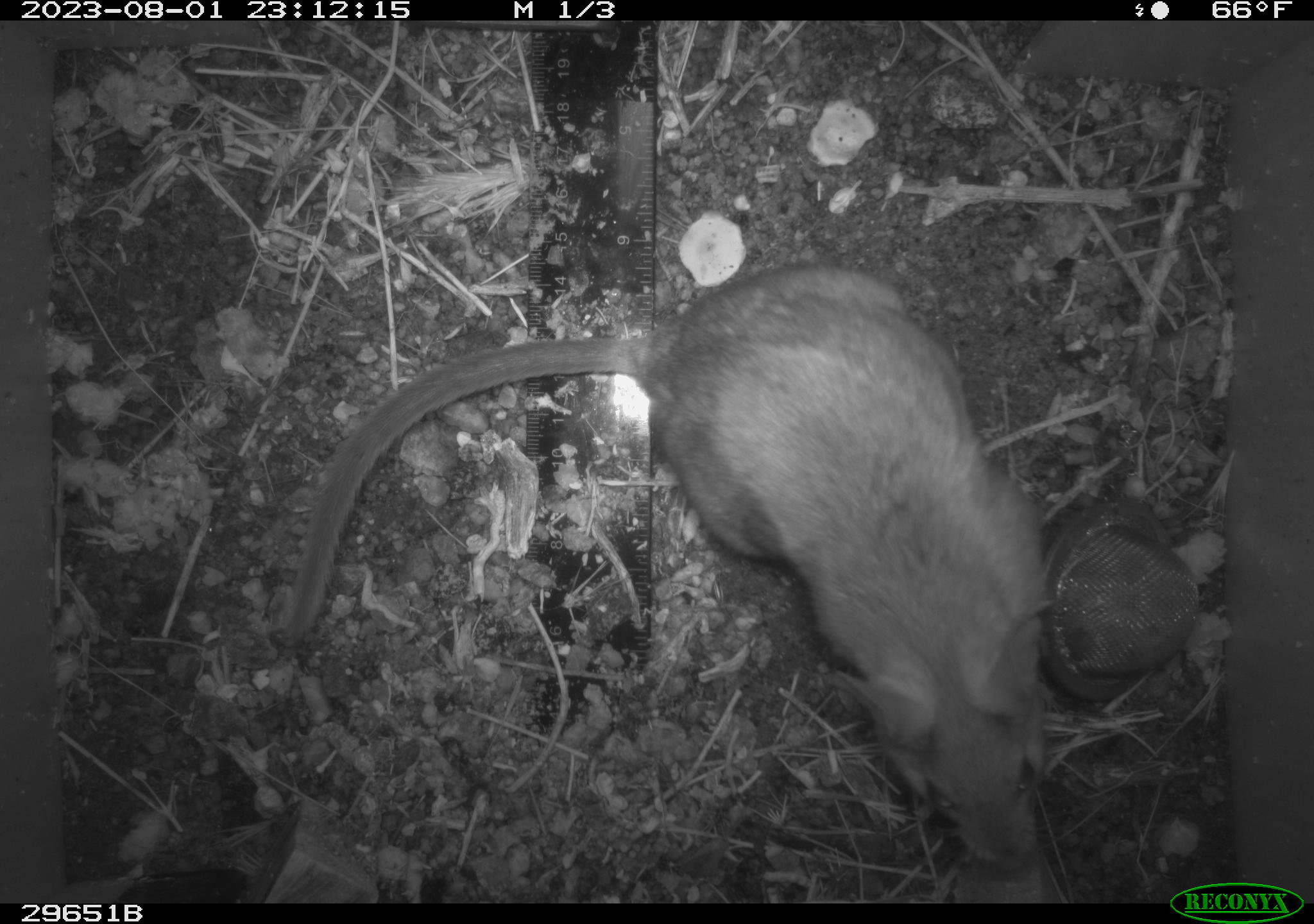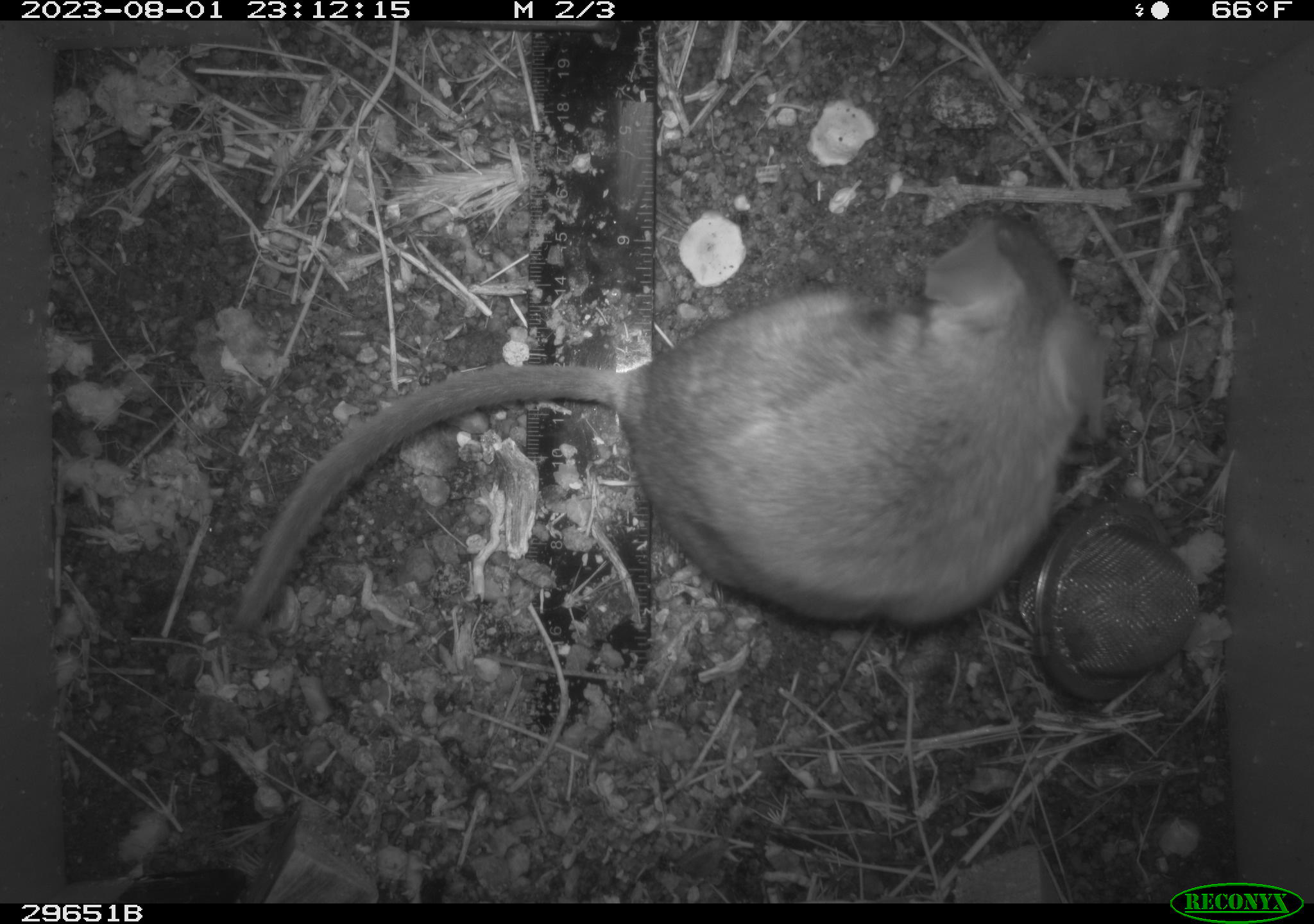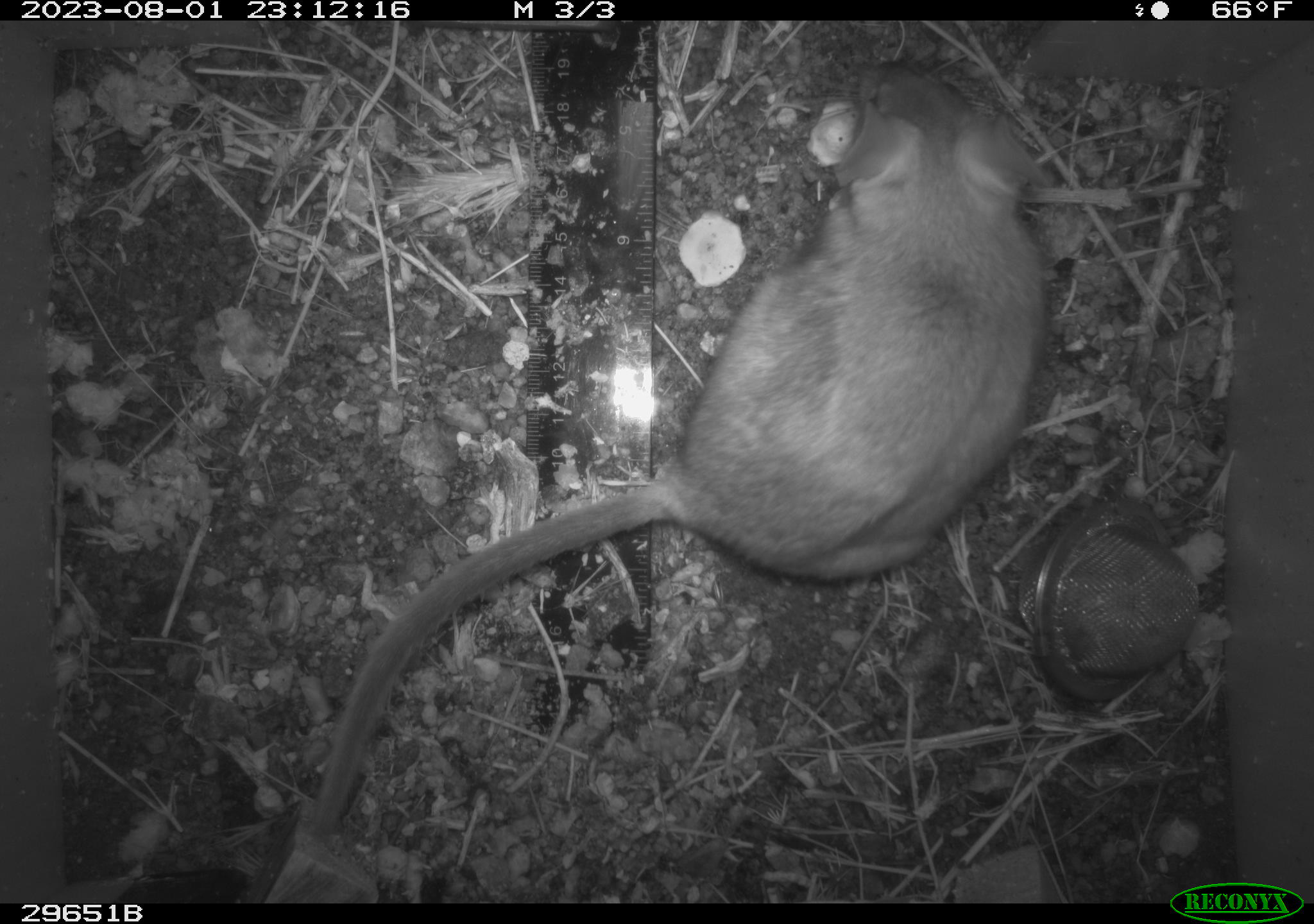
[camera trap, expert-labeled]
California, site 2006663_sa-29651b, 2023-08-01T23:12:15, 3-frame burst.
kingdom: Animalia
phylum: Chordata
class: Mammalia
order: Rodentia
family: Cricetidae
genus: Neotoma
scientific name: Neotoma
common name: pack rat or woodrat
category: neotoma species